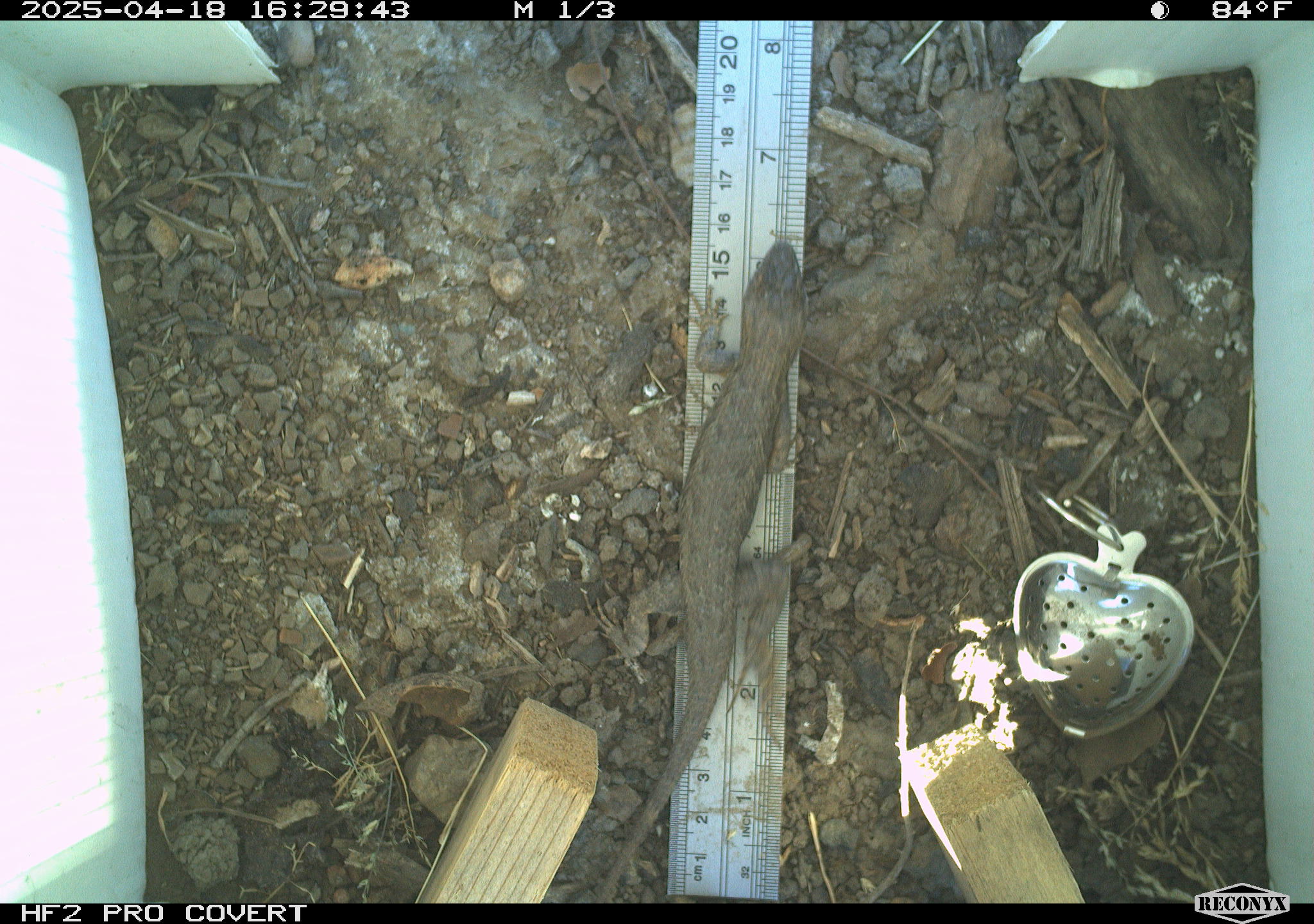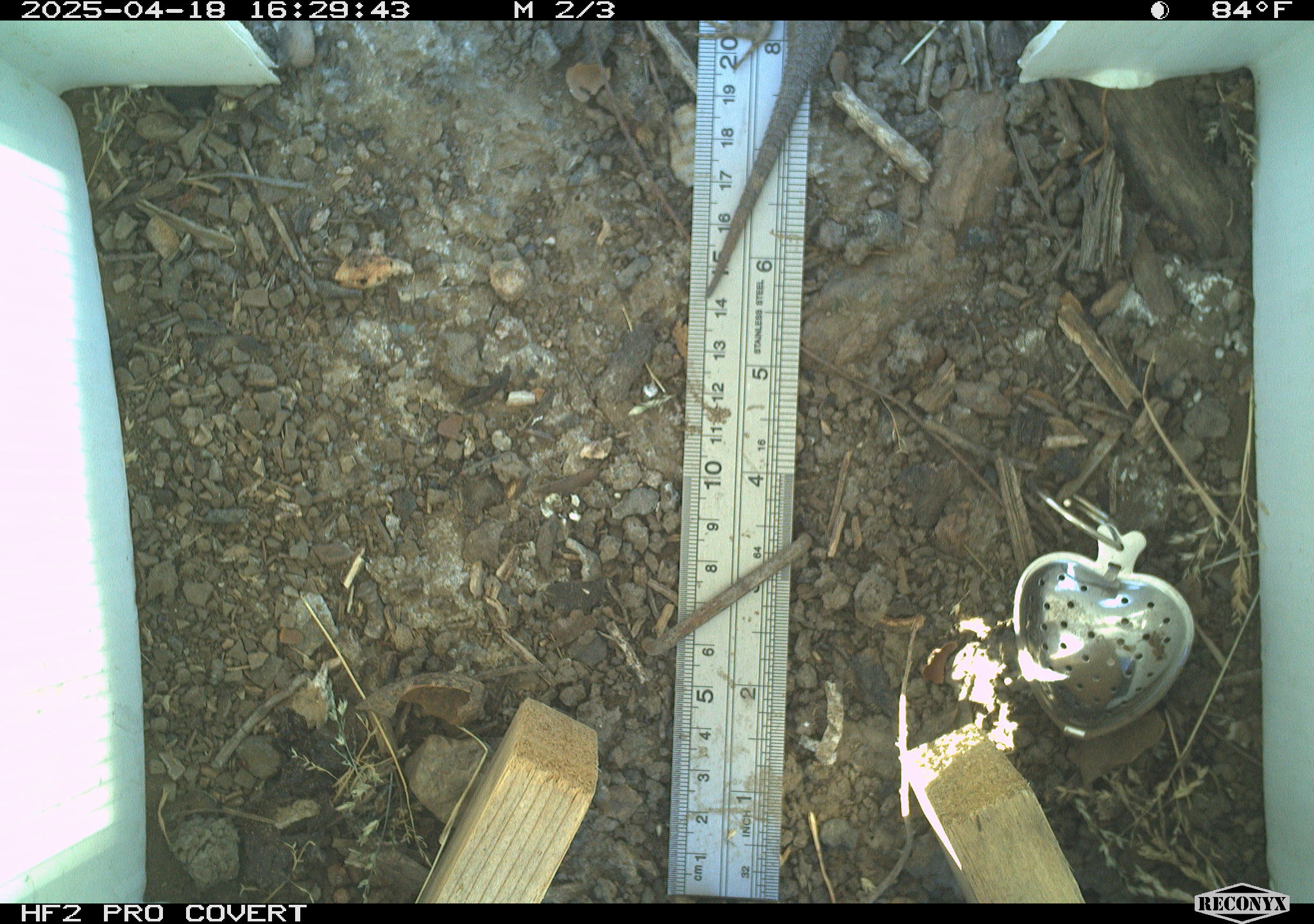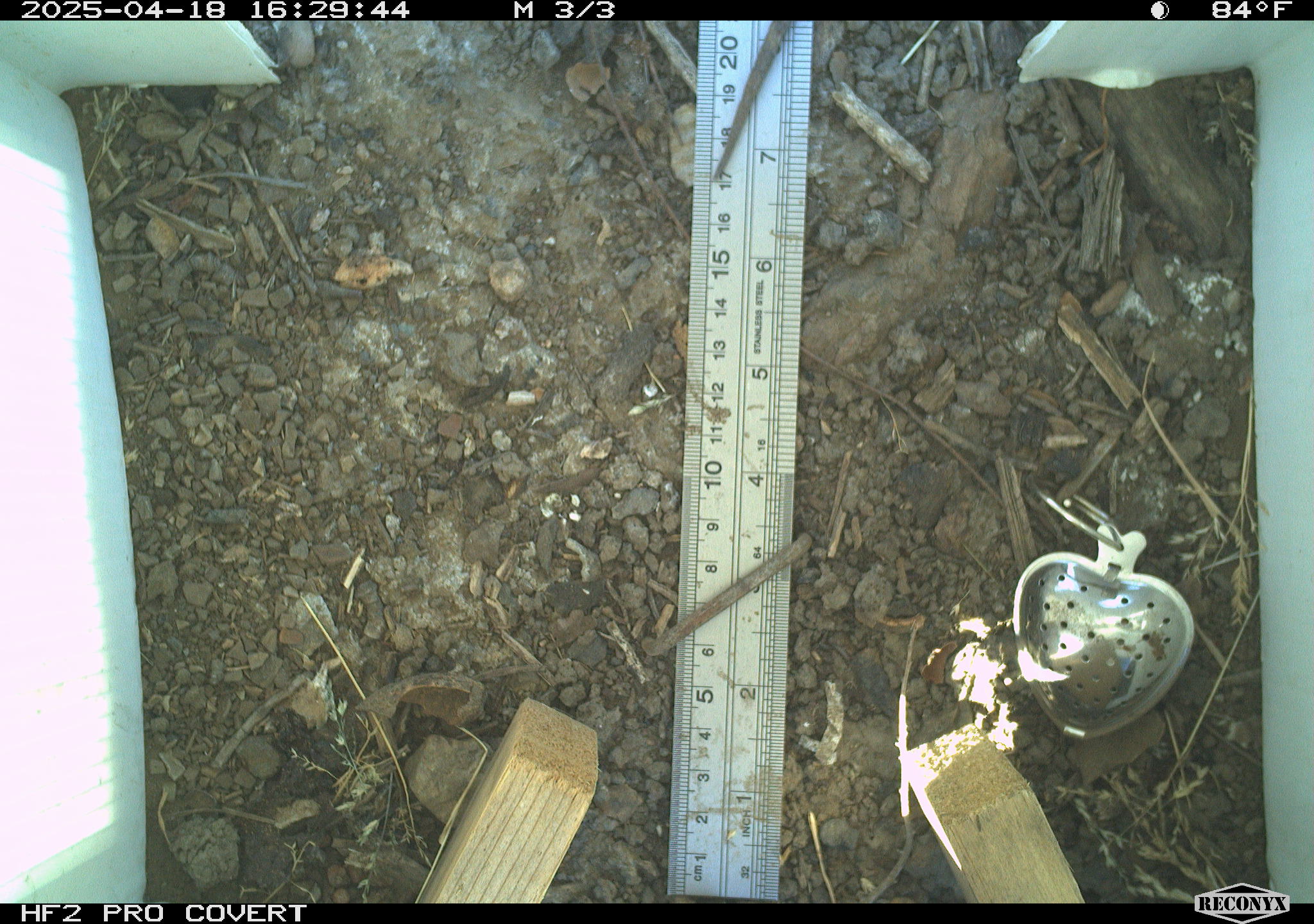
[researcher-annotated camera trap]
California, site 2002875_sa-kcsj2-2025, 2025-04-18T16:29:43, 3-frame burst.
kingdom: Animalia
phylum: Chordata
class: Reptilia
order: Squamata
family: Phrynosomatidae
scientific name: Phrynosomatidae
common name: north american spiny lizards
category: sceloporus/uta species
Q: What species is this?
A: Sceloporus/uta species (north american spiny lizards) (Phrynosomatidae).